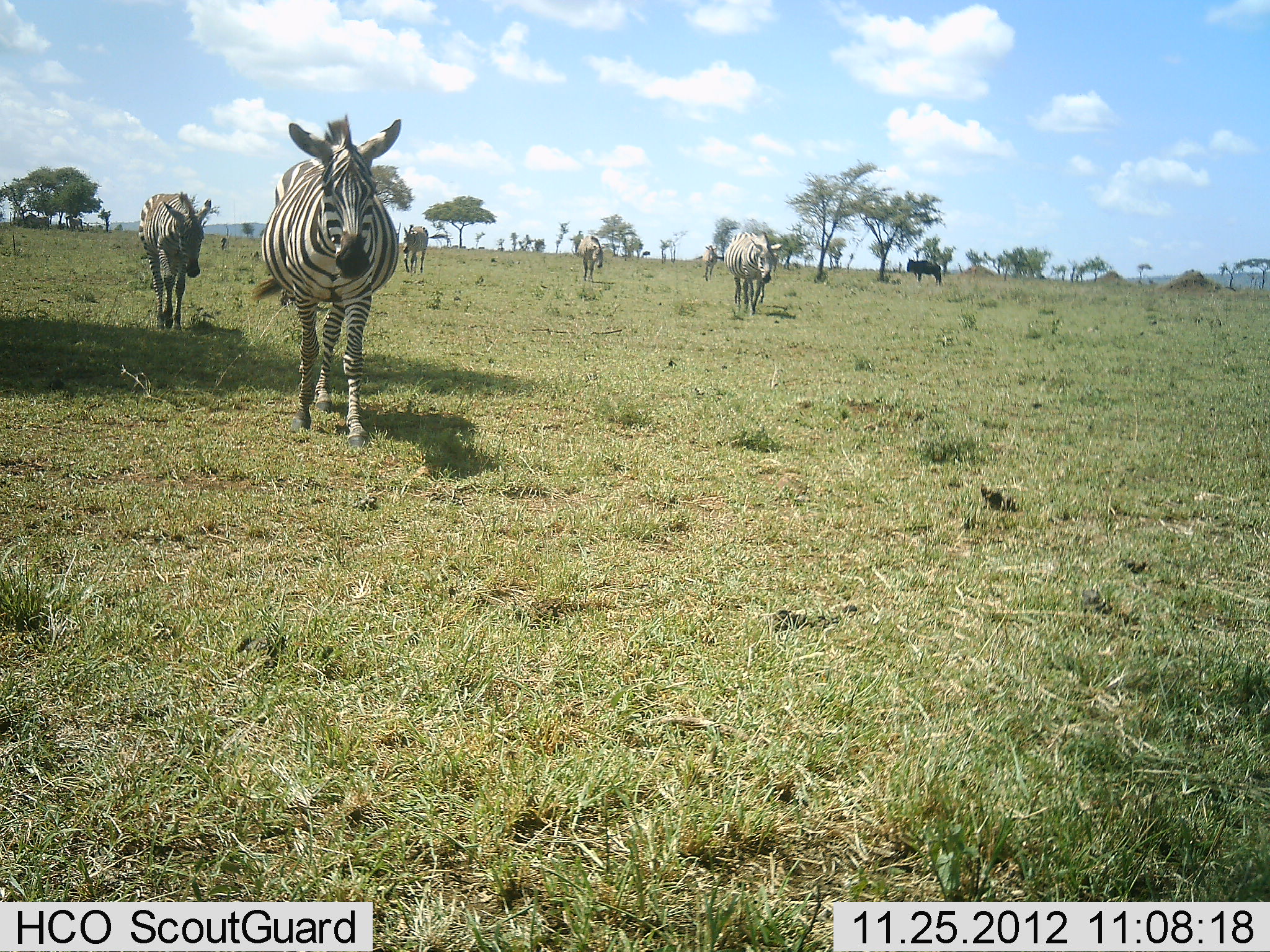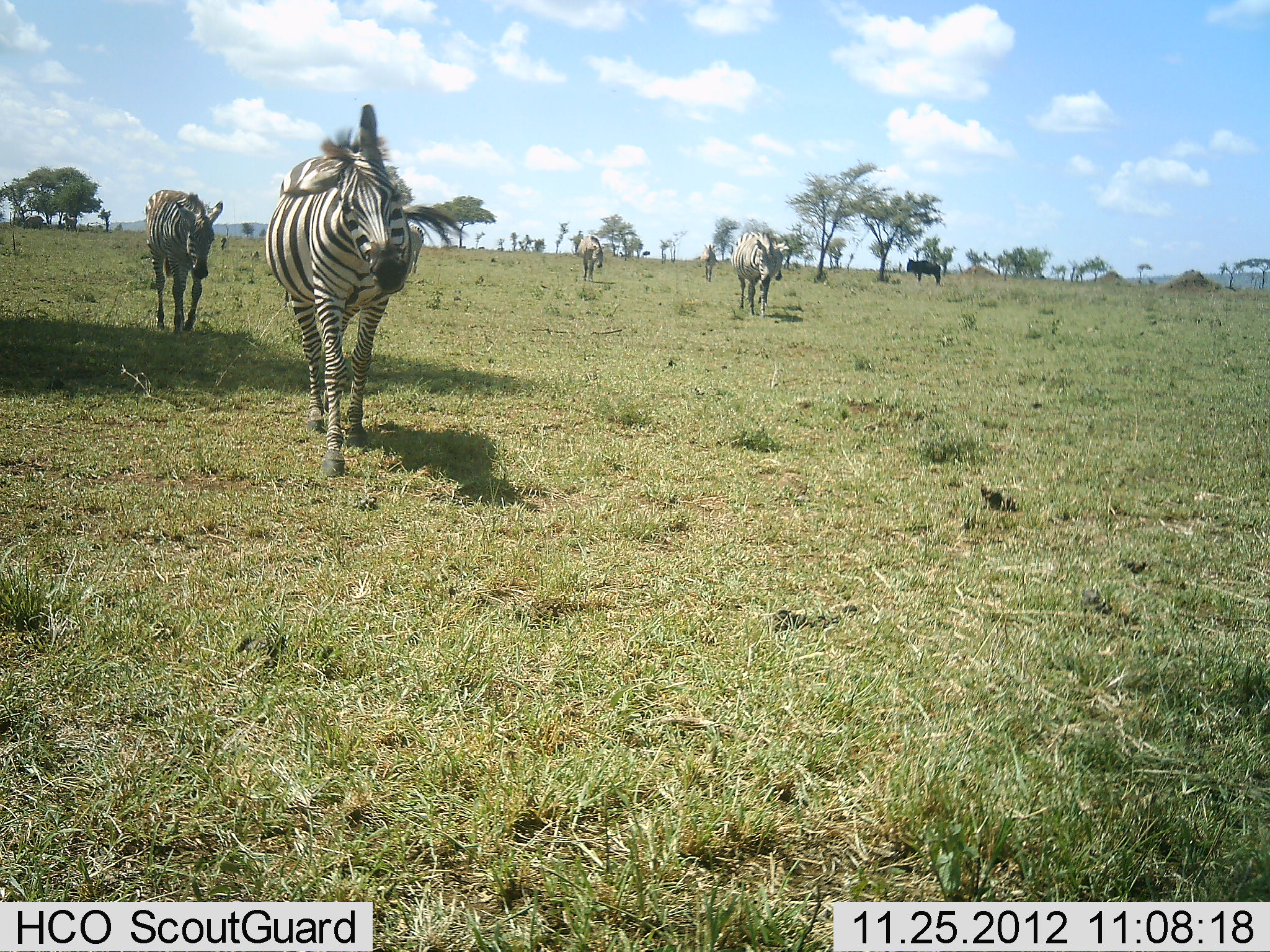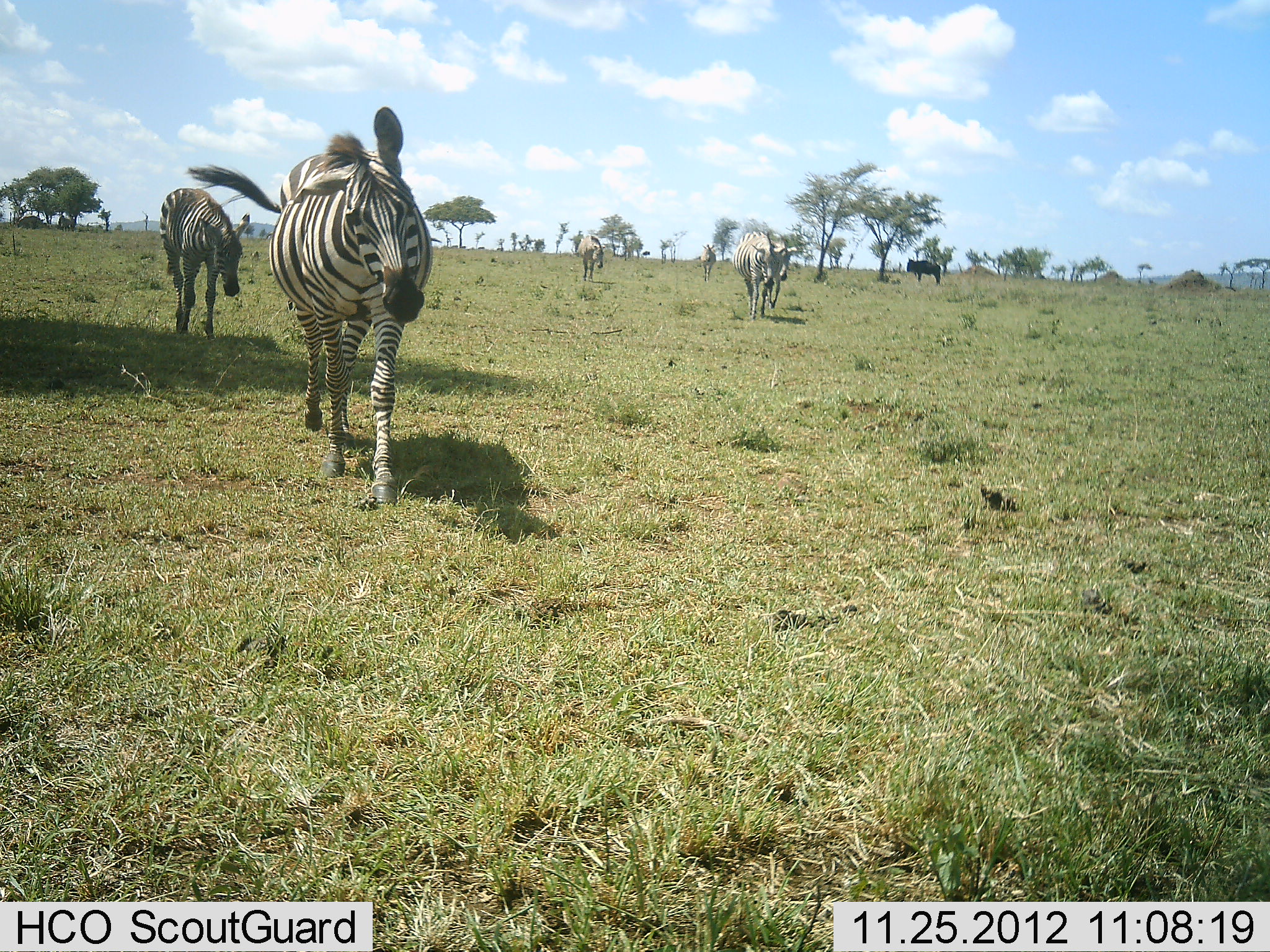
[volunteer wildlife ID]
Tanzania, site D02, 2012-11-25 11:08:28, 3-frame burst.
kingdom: Animalia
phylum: Chordata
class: Mammalia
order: Artiodactyla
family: Bovidae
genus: Connochaetes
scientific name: Connochaetes taurinus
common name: blue wildebeest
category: wildebeest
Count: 1.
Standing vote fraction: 96%.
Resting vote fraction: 4%.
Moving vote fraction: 0%.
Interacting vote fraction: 0%.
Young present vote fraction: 0%.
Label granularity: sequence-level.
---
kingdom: Animalia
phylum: Chordata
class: Mammalia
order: Perissodactyla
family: Equidae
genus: Equus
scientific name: Equus quagga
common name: plains zebra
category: zebra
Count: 5.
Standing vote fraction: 24%.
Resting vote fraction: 2%.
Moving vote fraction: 100%.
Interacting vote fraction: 2%.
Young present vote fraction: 0%.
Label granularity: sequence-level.